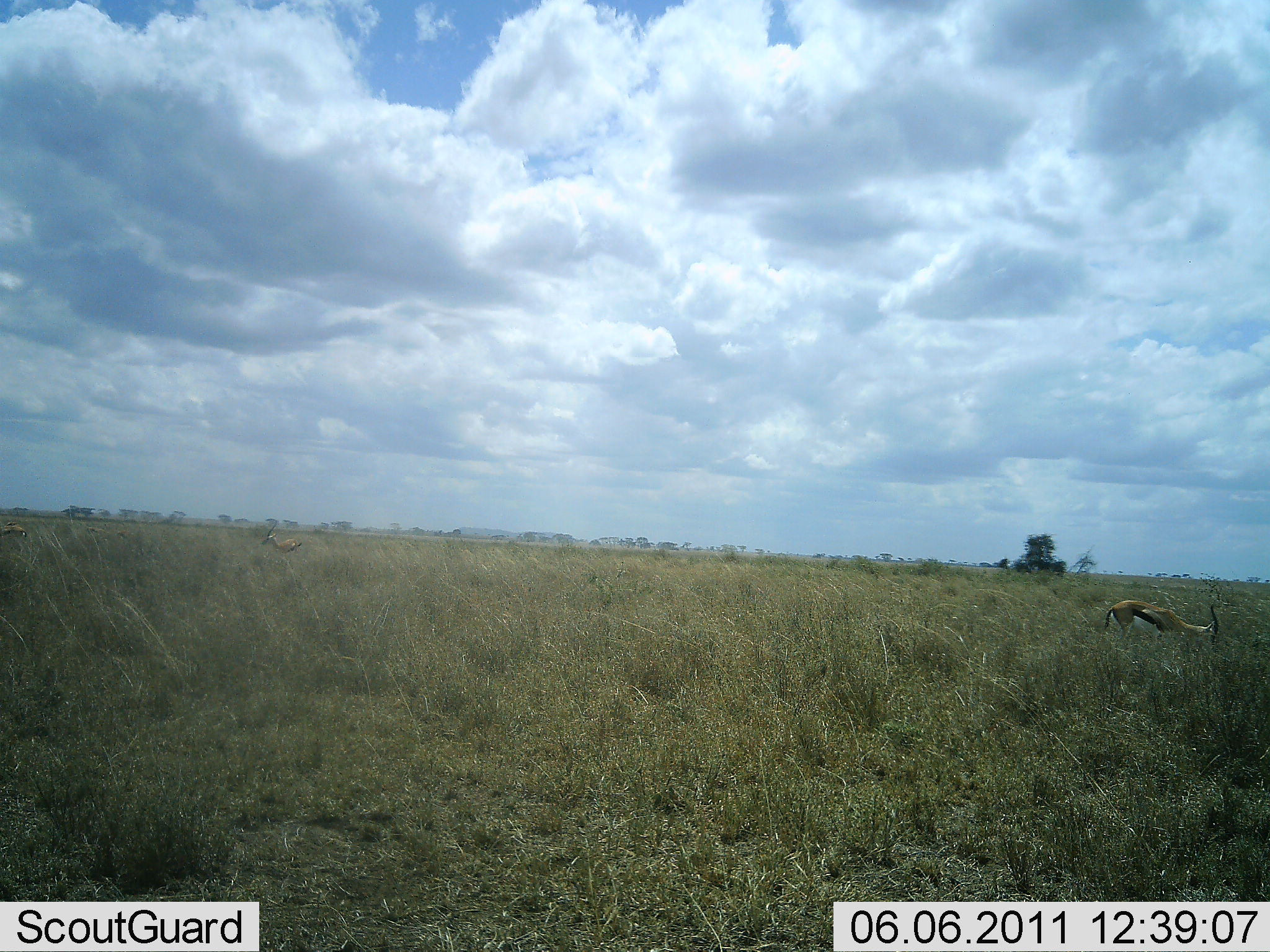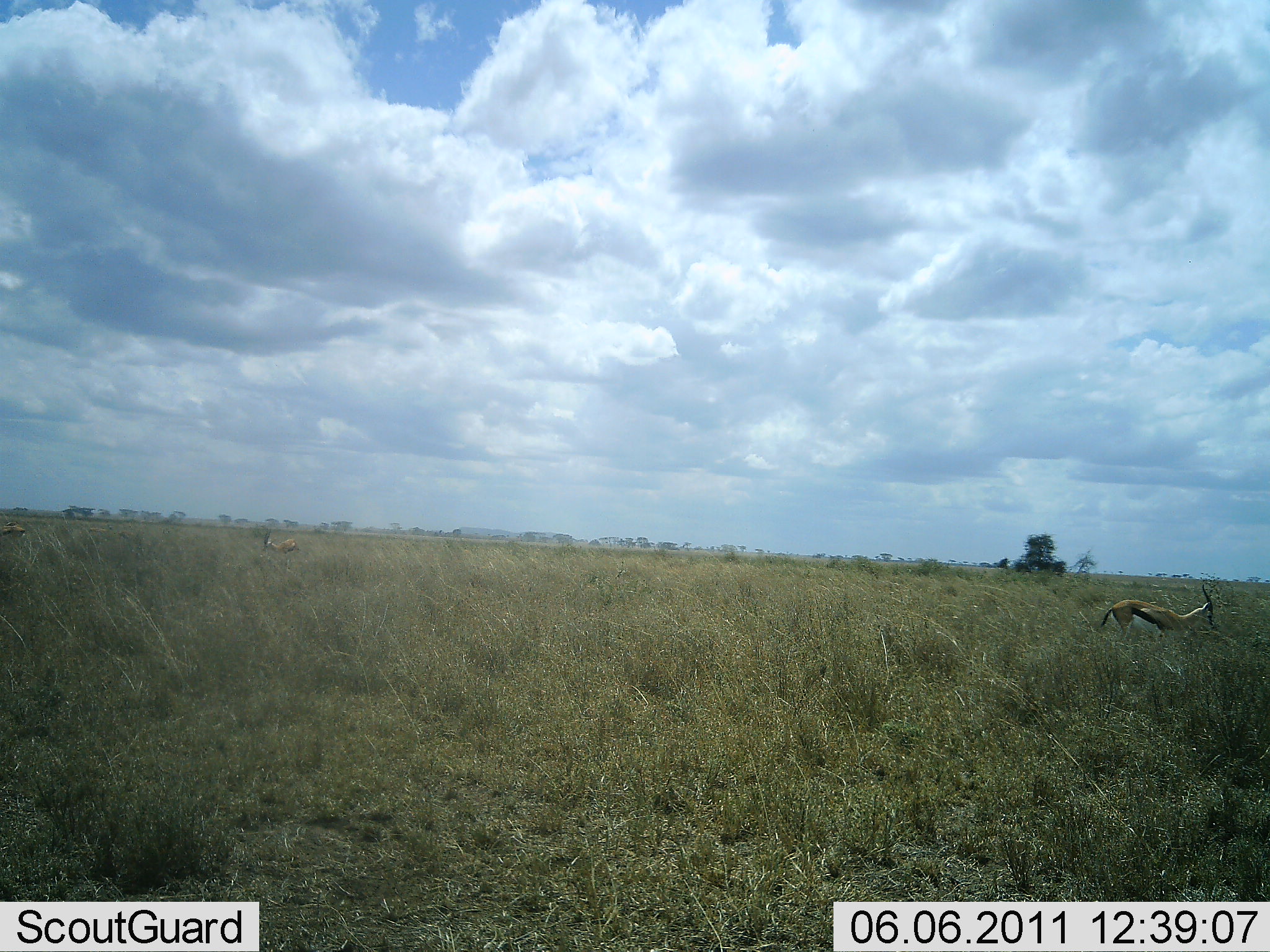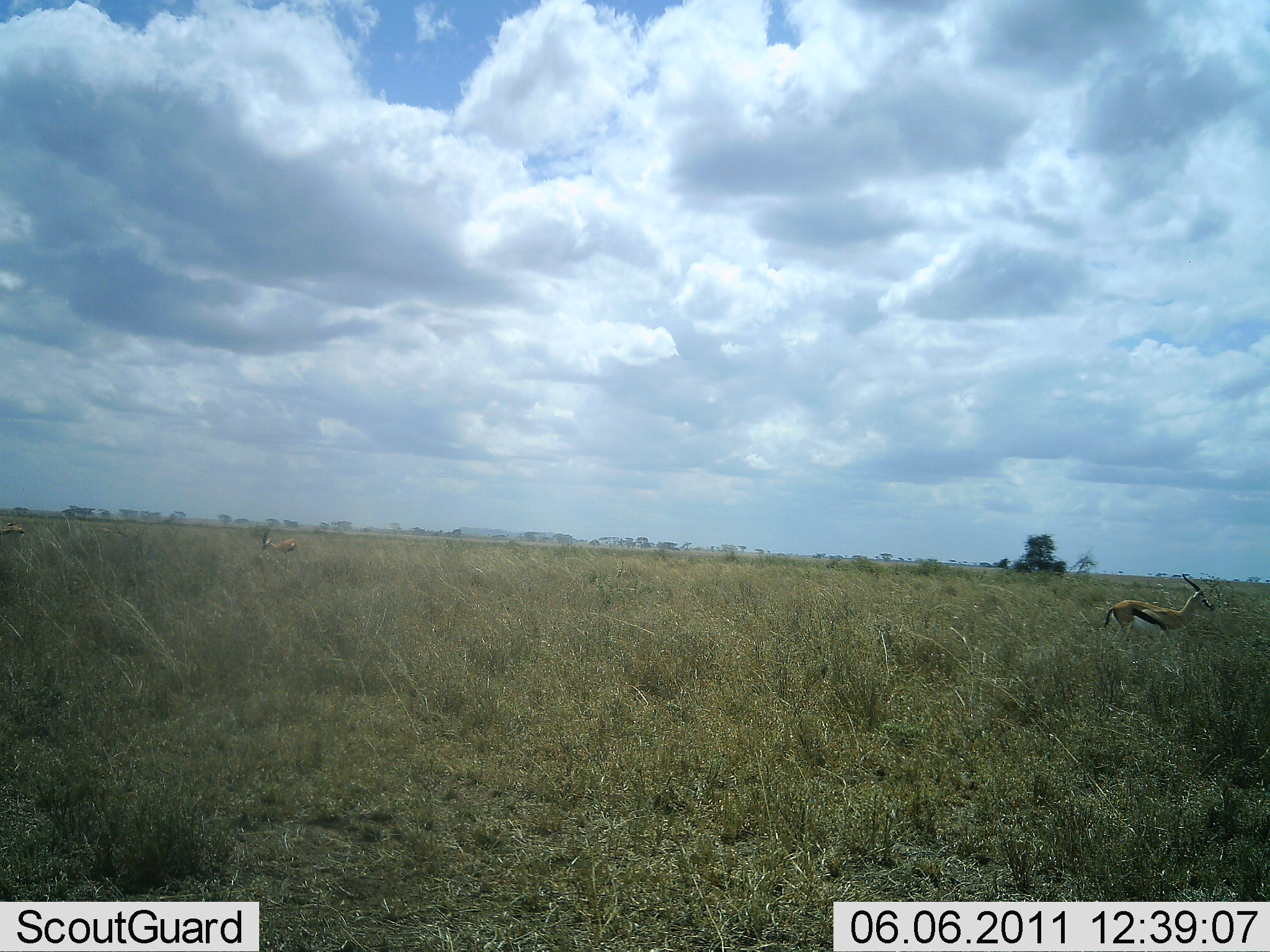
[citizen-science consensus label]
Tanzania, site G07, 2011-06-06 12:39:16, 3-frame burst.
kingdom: Animalia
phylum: Chordata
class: Mammalia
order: Artiodactyla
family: Bovidae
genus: Eudorcas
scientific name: Eudorcas thomsonii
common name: thomson's gazelle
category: gazellethomsons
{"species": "gazellethomsons (thomson's gazelle) (Eudorcas thomsonii)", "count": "2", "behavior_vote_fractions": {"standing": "30%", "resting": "0%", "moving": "0%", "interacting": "0%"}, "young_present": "0%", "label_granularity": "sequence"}